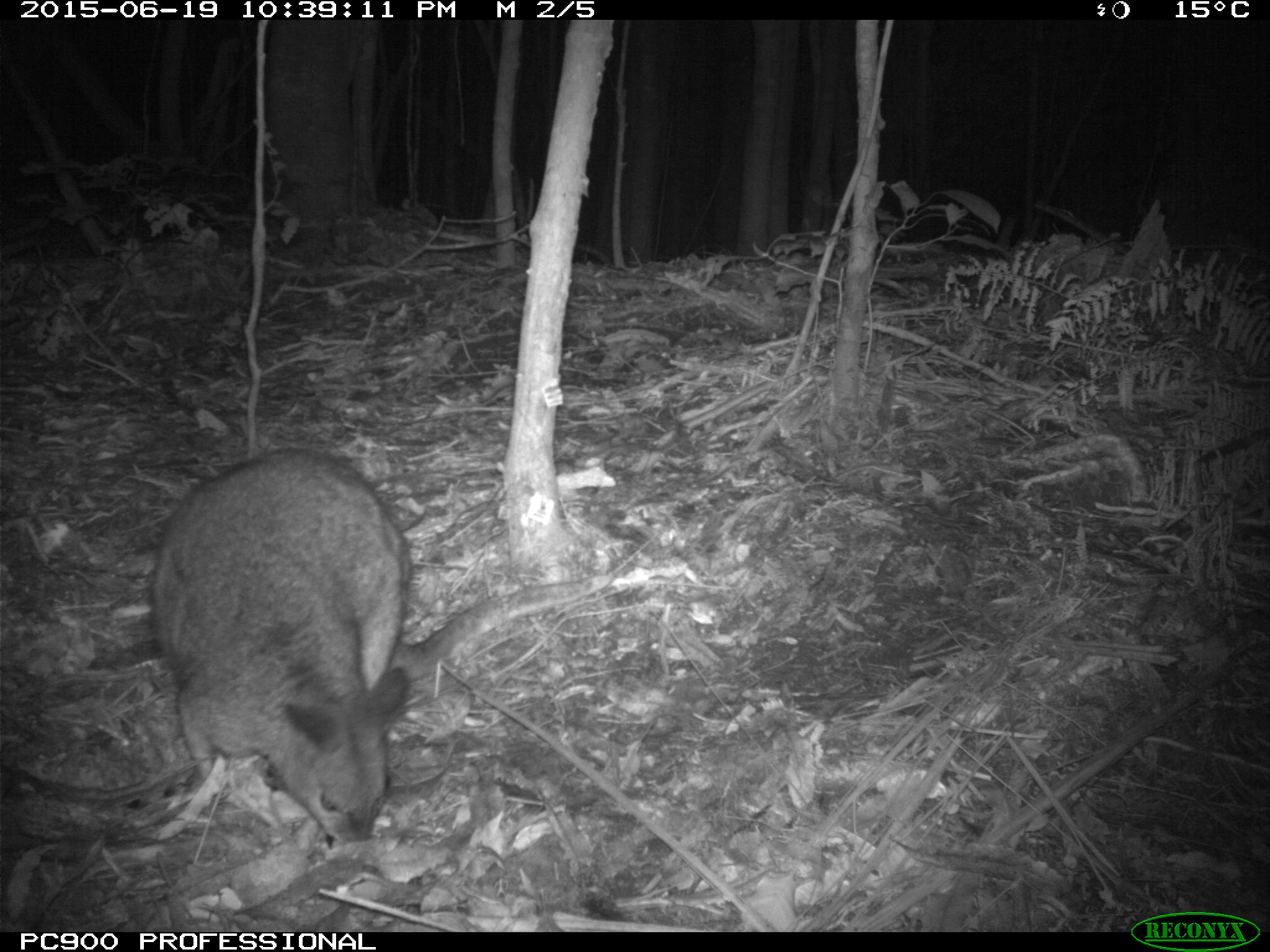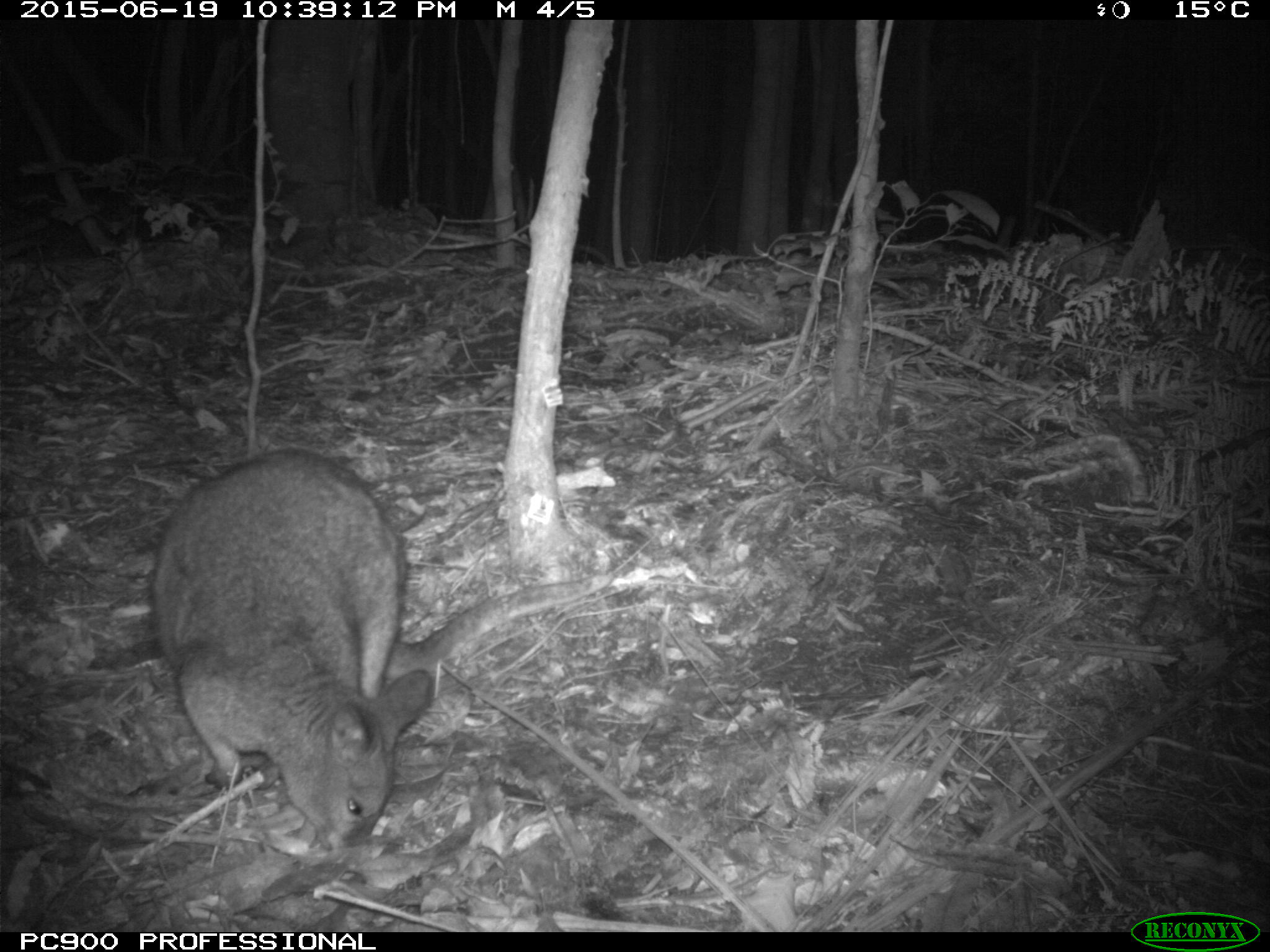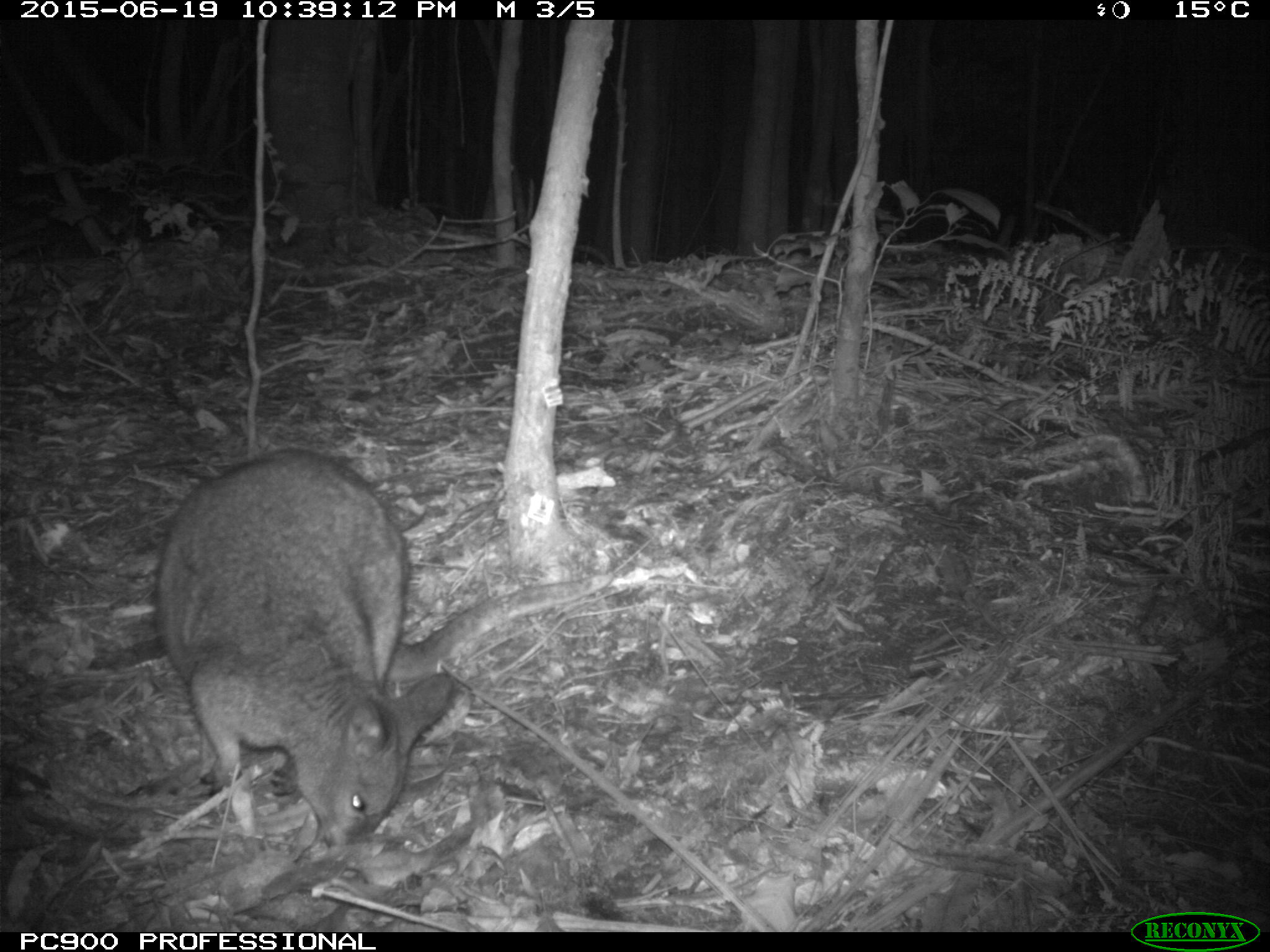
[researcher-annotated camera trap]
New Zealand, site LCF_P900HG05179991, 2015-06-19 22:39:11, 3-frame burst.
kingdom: Animalia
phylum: Chordata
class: Mammalia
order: Diprotodontia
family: Macropodidae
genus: Notamacropus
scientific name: Notamacropus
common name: wallaby